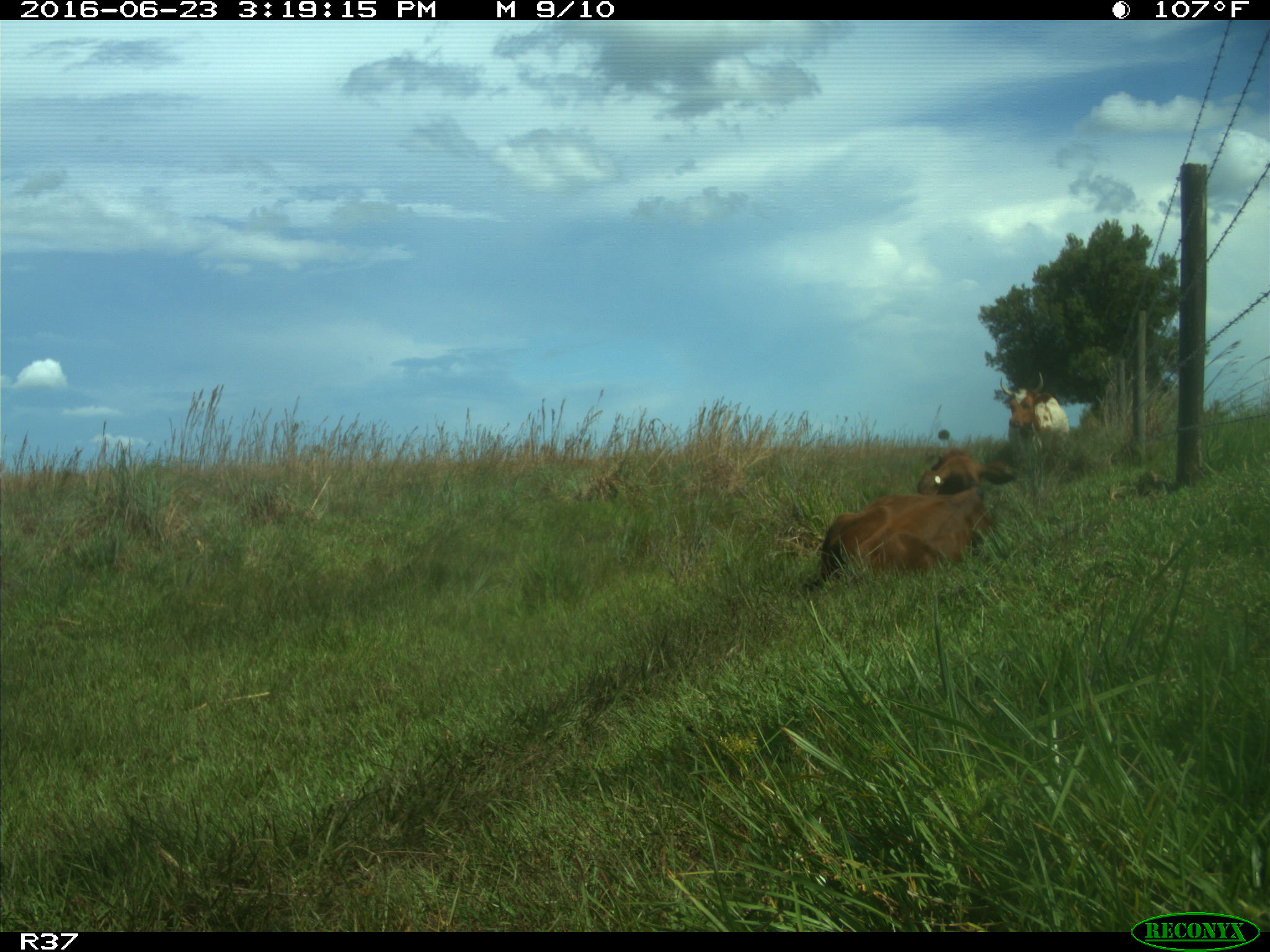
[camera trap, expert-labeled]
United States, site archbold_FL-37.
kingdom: Animalia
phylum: Chordata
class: Mammalia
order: Artiodactyla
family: Bovidae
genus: Bos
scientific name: Bos taurus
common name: domestic cow